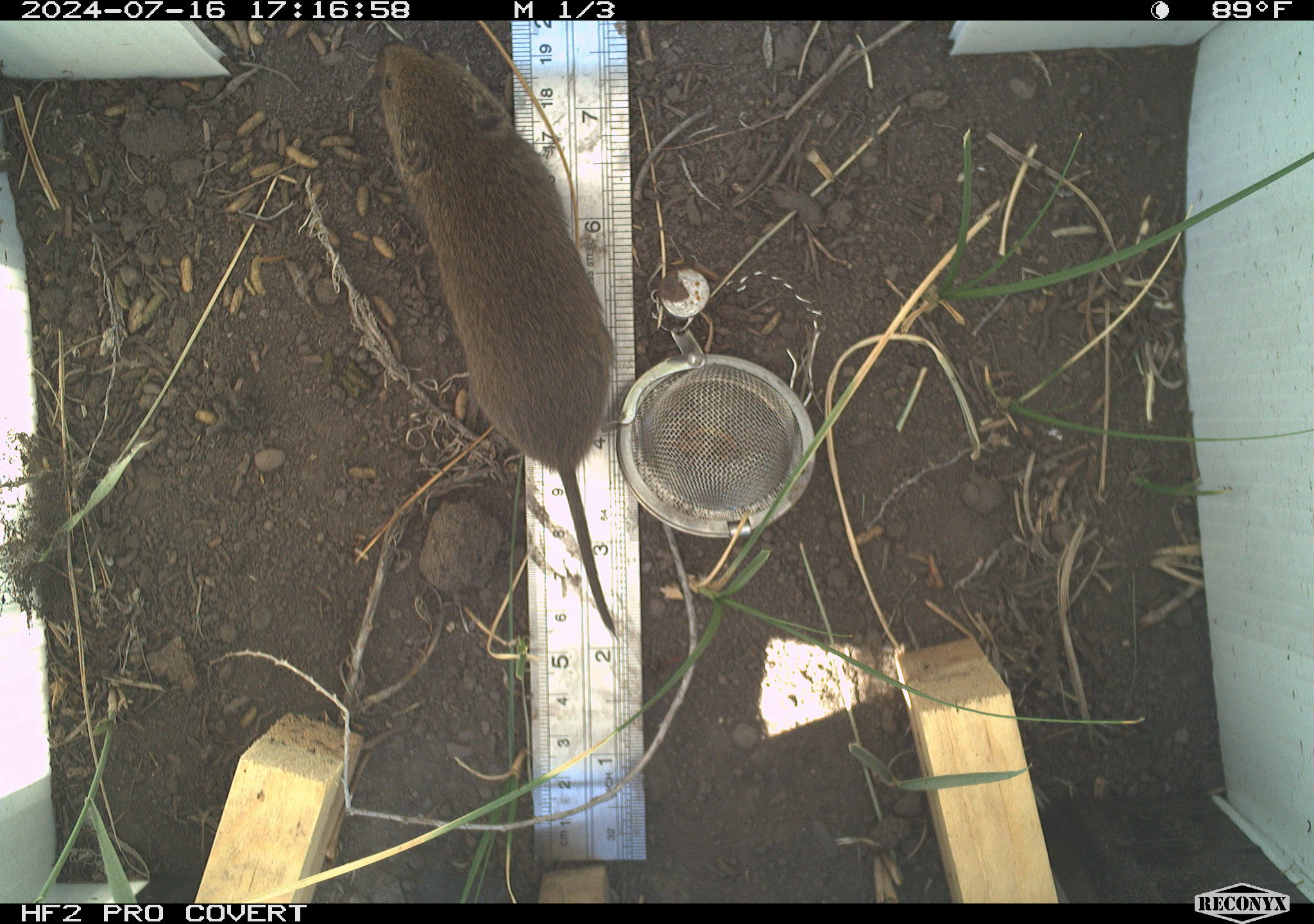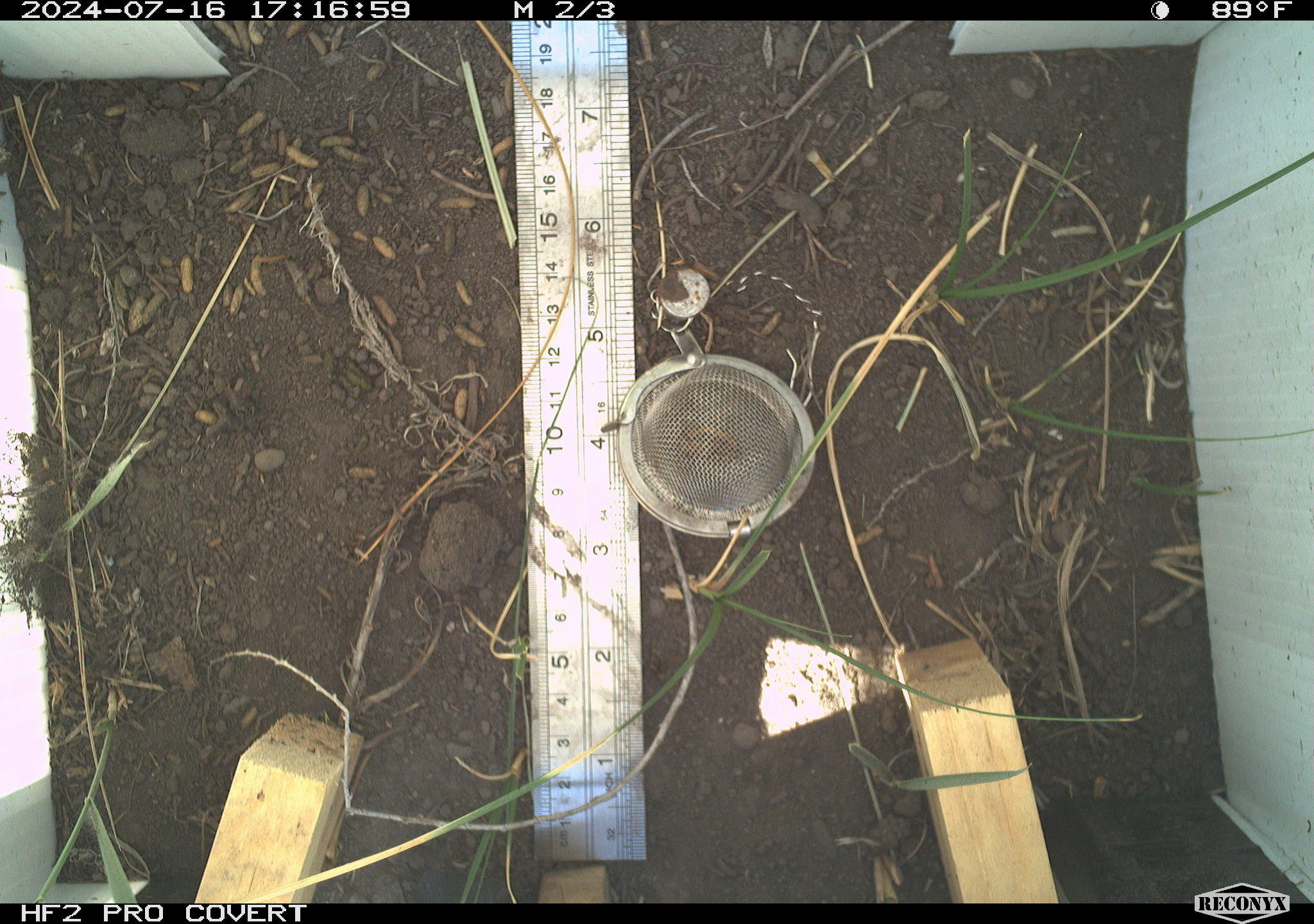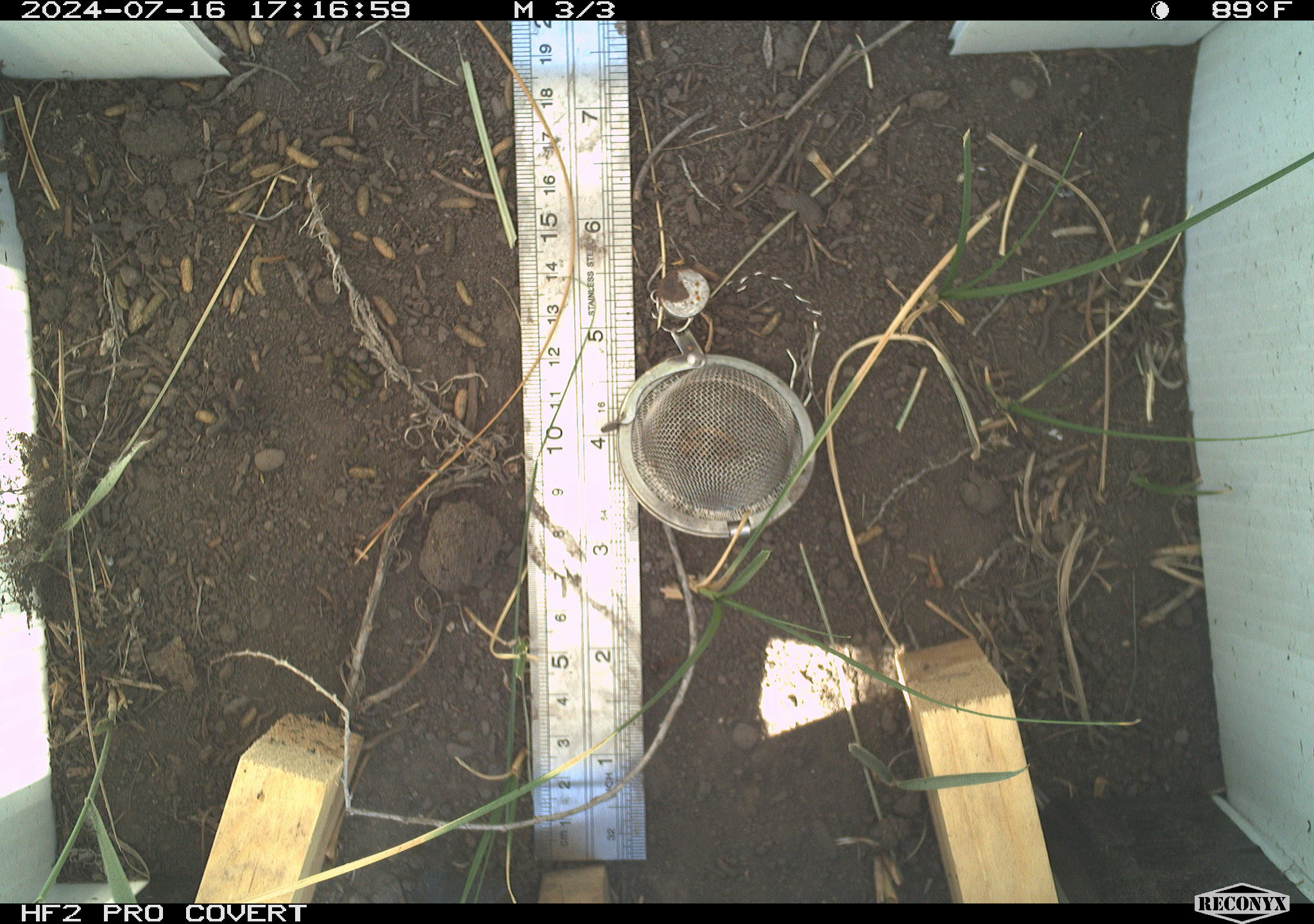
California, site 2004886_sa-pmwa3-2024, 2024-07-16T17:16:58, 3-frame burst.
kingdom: Animalia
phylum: Chordata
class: Mammalia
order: Rodentia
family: Cricetidae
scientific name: Arvicolinae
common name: voles, lemmings, and muskrats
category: arvicolinae subfamily